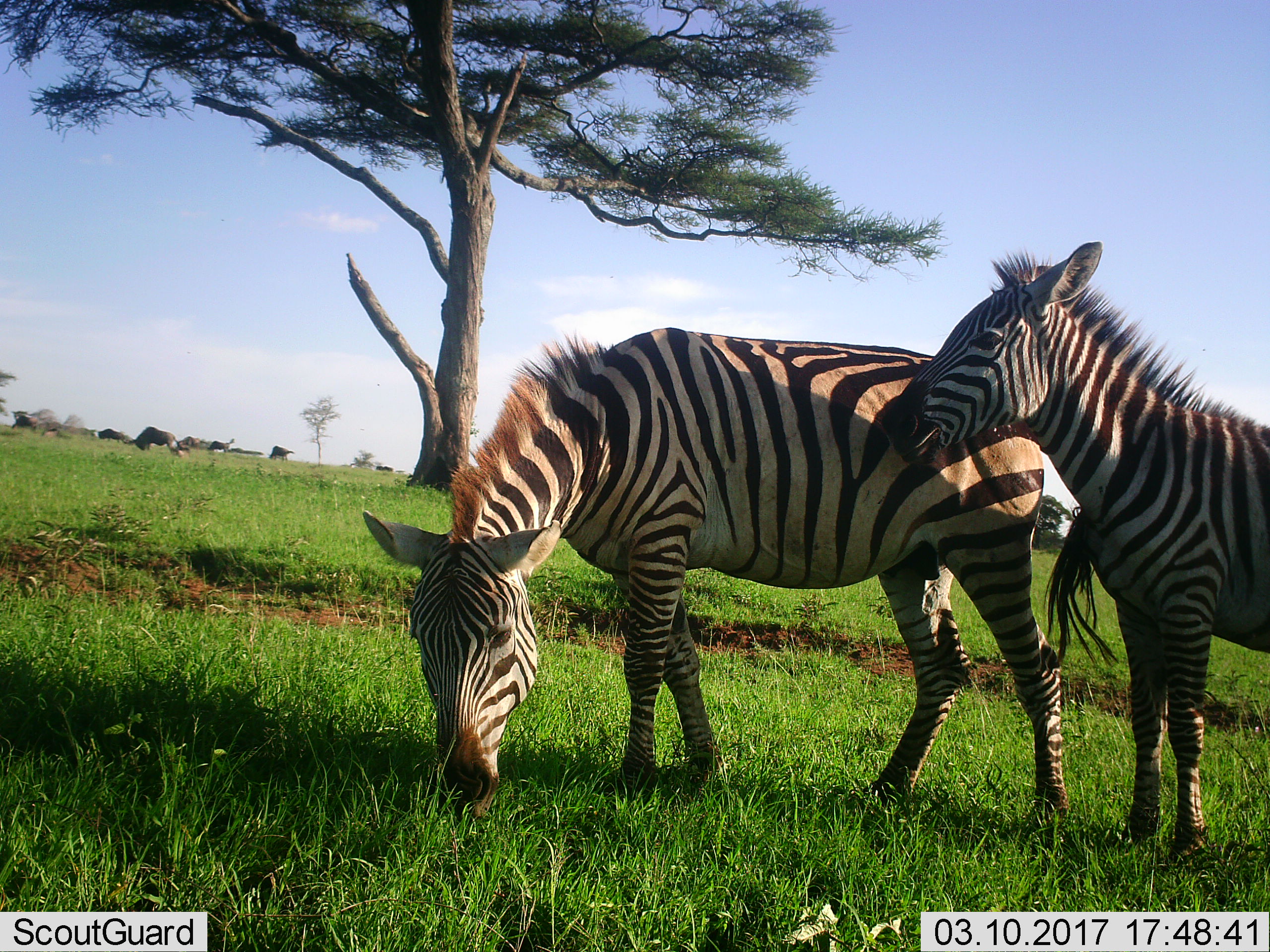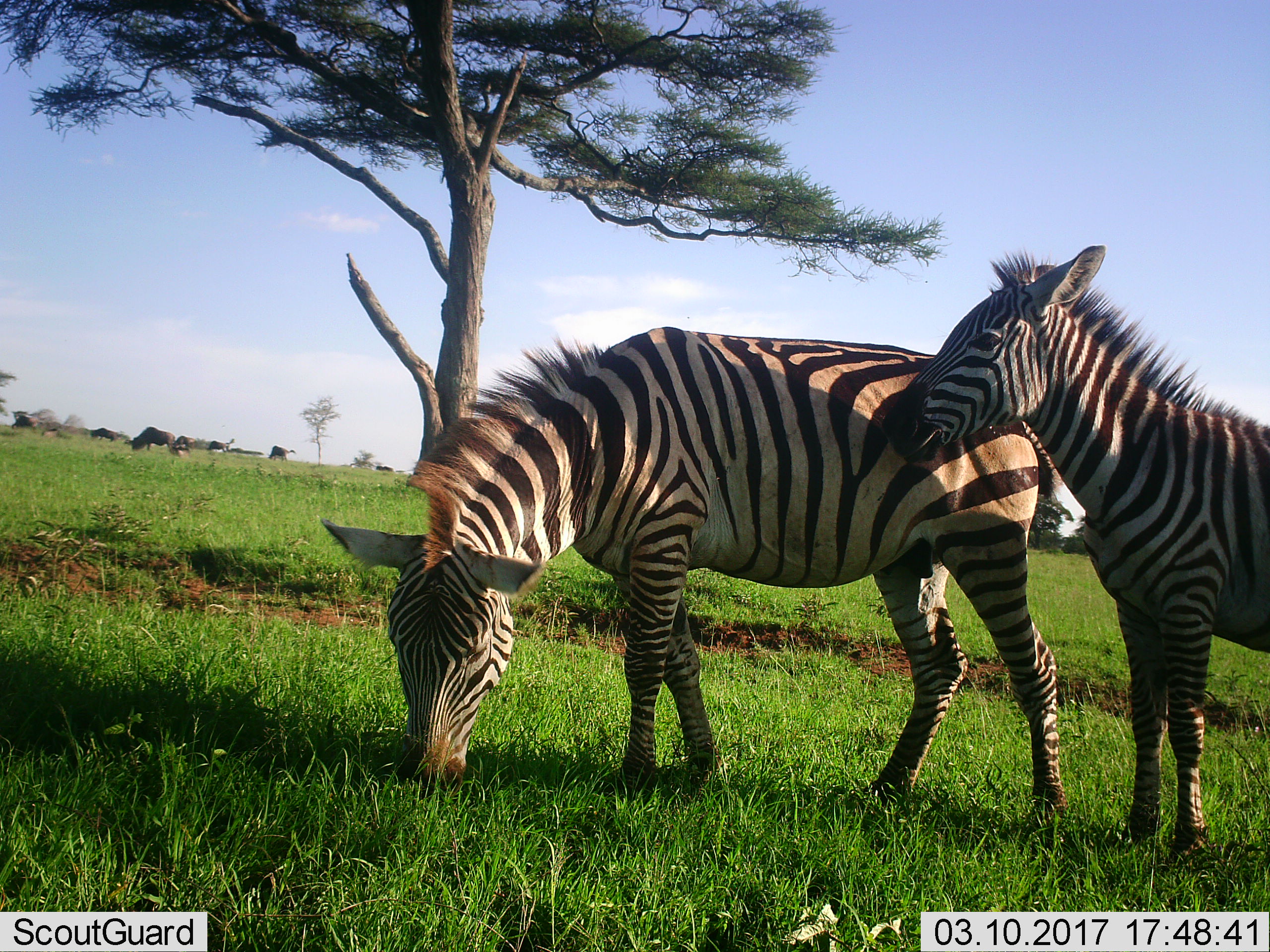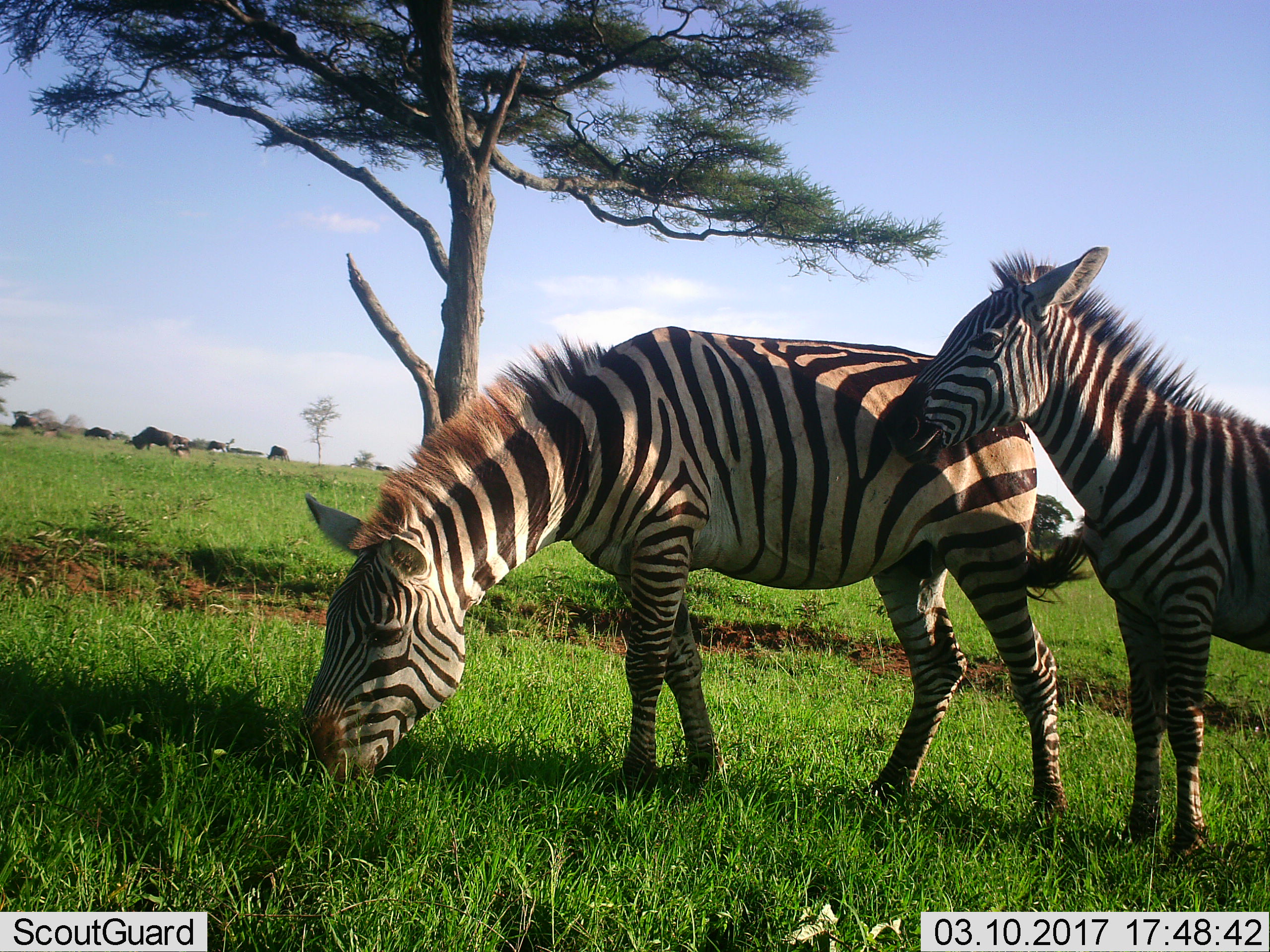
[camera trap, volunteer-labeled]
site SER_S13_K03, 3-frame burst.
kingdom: Animalia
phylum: Chordata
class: Mammalia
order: Perissodactyla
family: Equidae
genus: Equus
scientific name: Equus quagga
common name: plains zebra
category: zebraplains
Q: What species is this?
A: Zebraplains (plains zebra) (Equus quagga).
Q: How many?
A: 2.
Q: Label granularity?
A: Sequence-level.